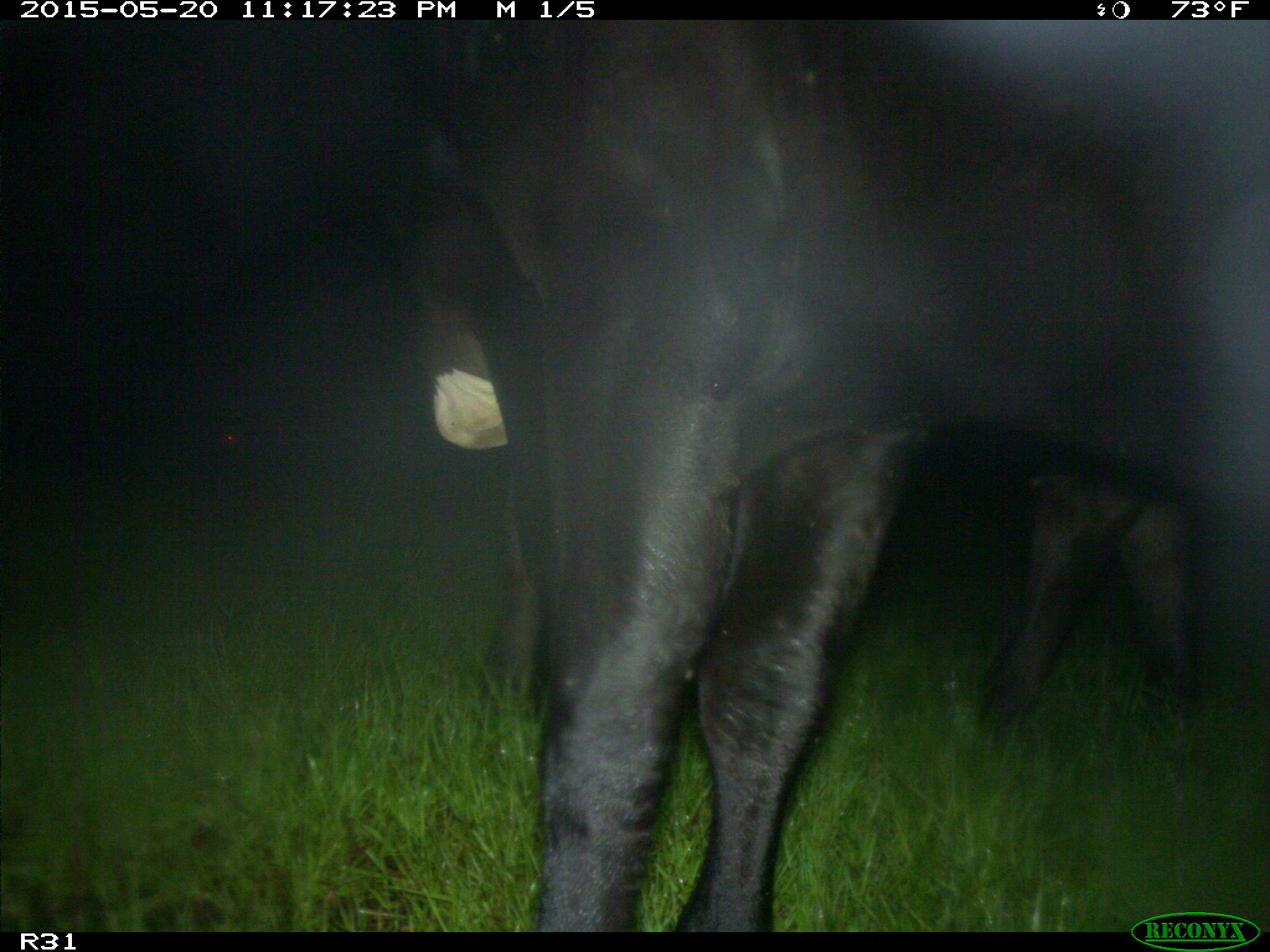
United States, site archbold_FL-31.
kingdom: Animalia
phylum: Chordata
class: Mammalia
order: Artiodactyla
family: Bovidae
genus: Bos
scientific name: Bos taurus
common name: domestic cow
Bos taurus (domestic cow).